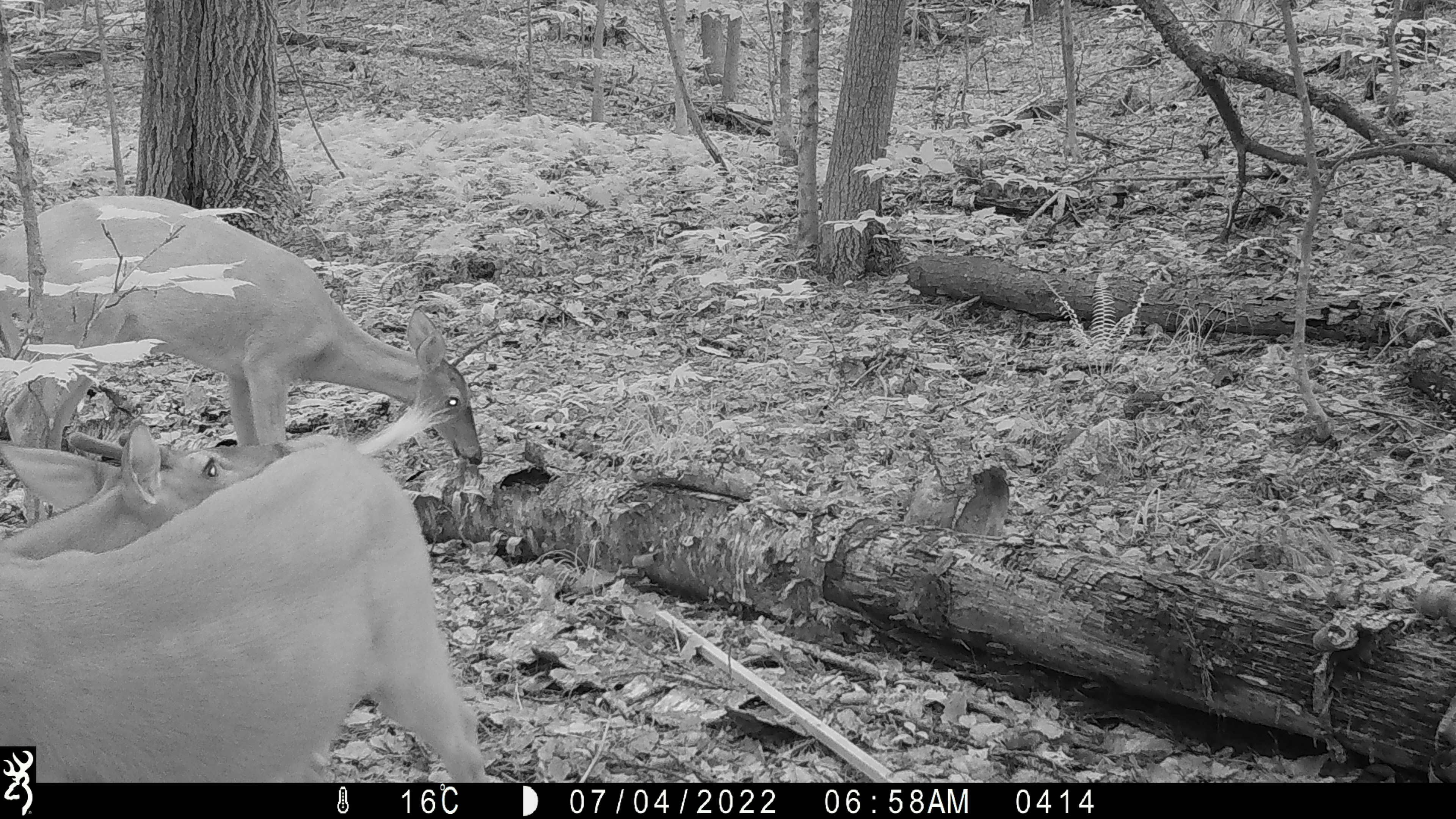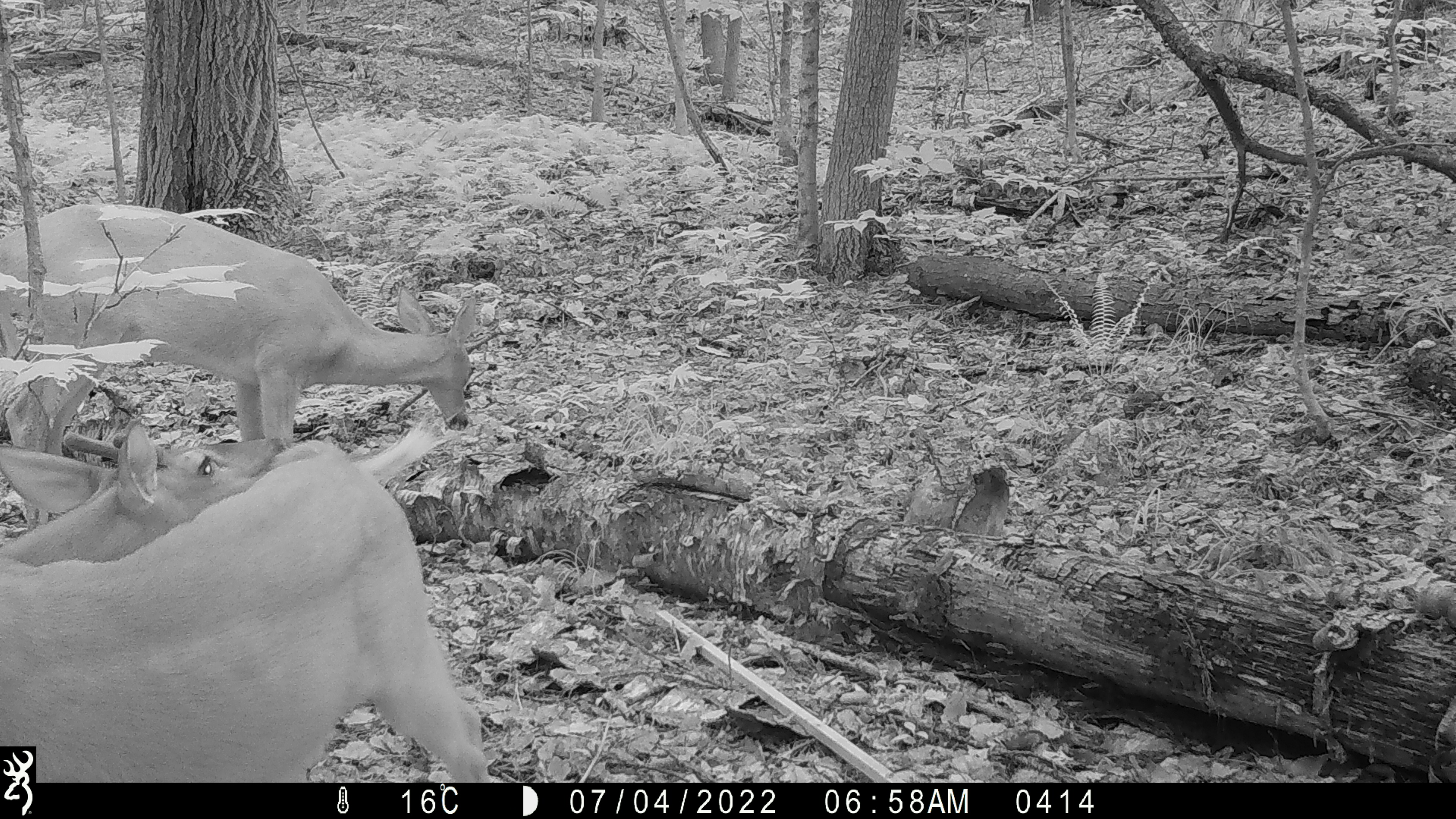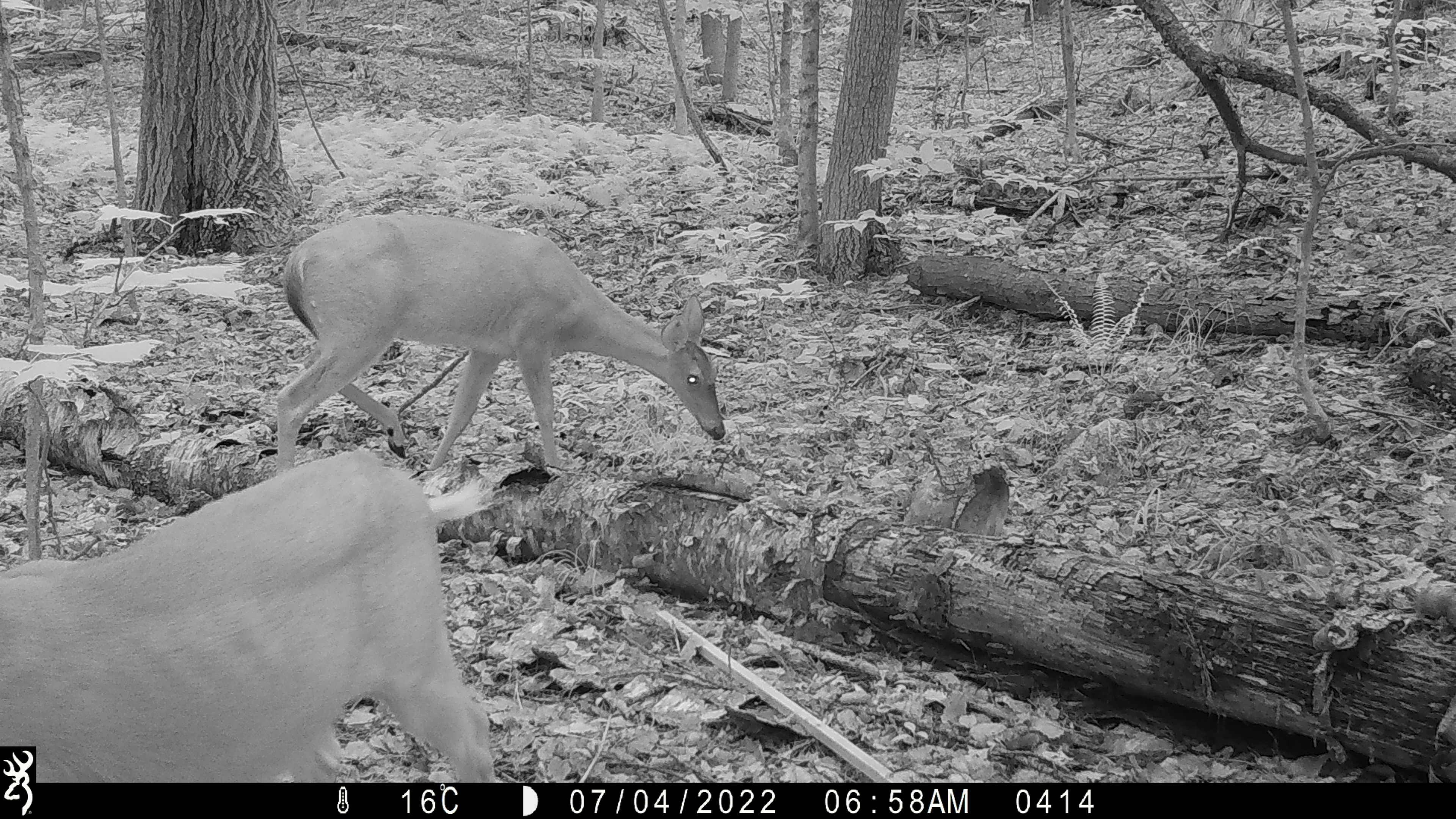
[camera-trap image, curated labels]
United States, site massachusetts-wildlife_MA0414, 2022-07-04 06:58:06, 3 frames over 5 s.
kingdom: Animalia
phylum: Chordata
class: Mammalia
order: Artiodactyla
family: Cervidae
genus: Odocoileus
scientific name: Odocoileus virginianus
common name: white-tailed deer